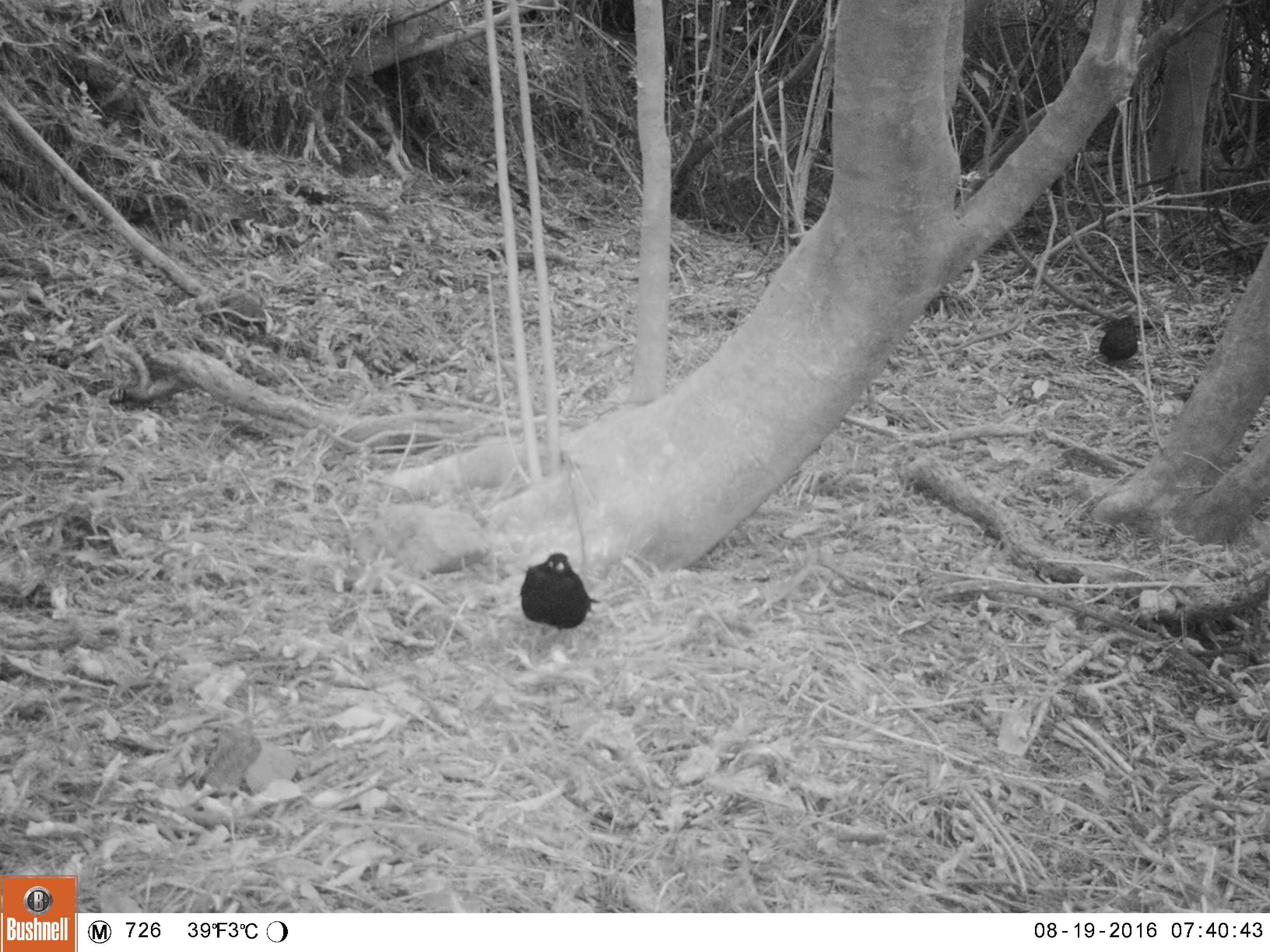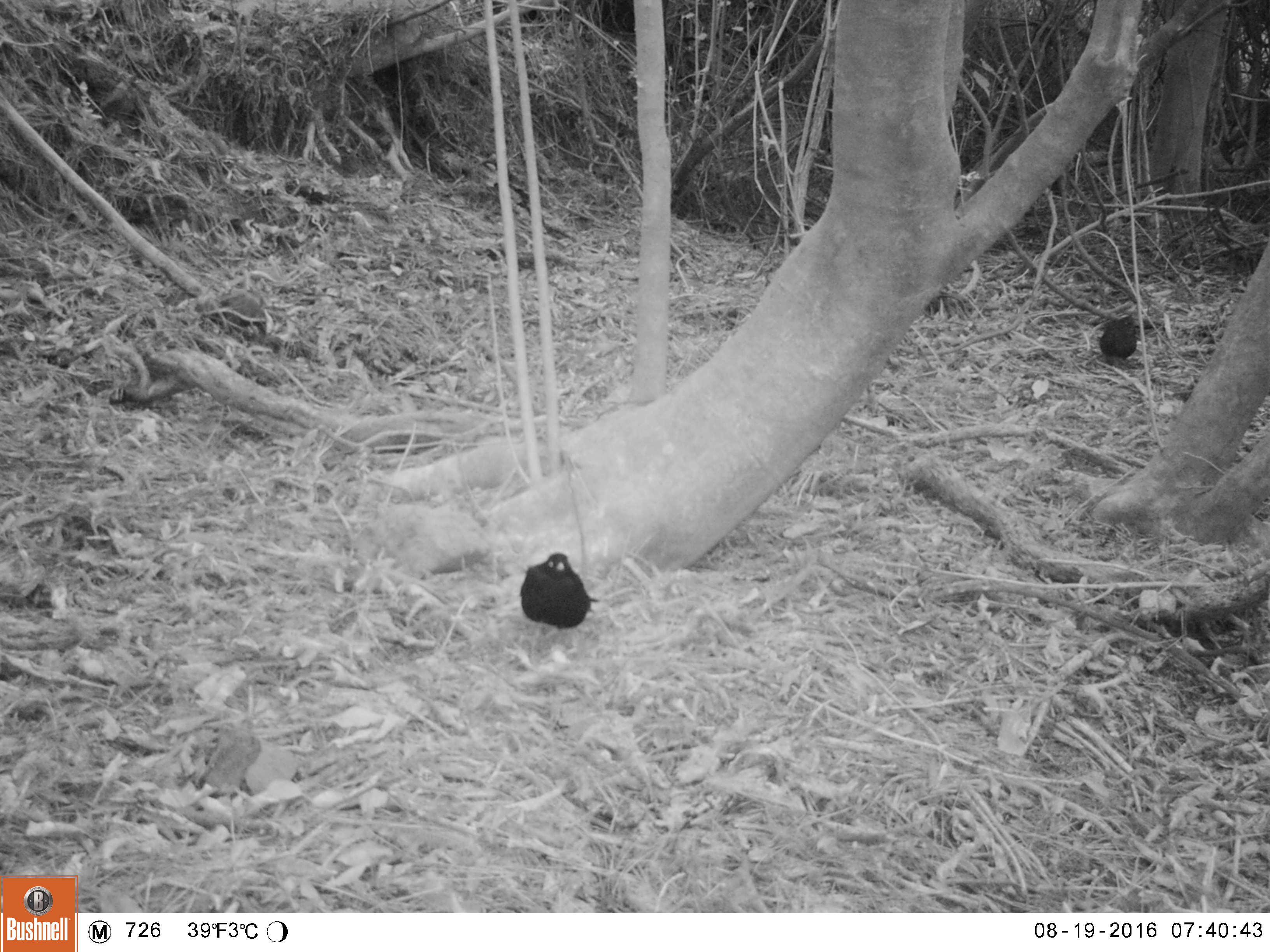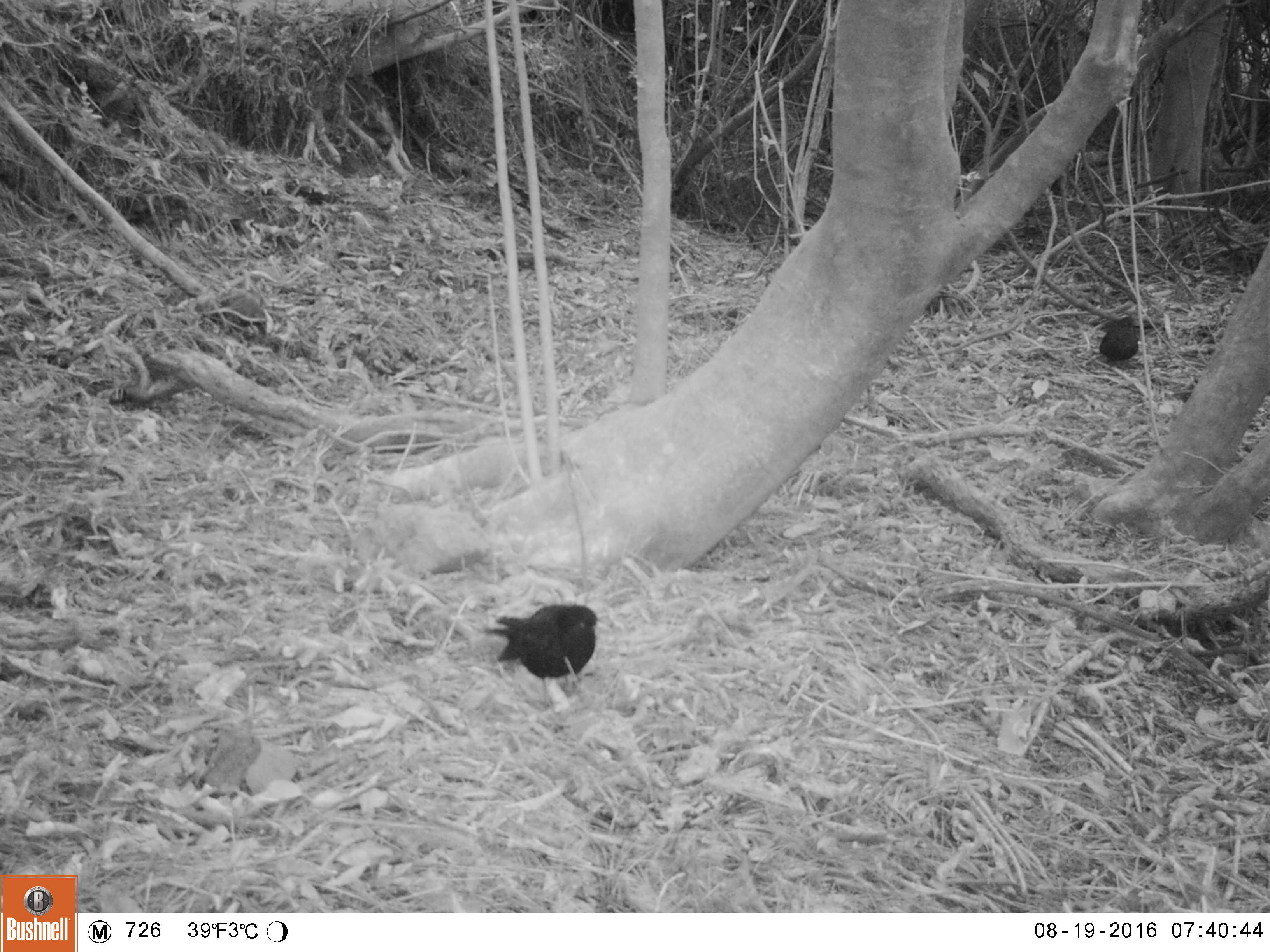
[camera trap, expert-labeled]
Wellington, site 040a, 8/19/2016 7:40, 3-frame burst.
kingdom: Animalia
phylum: Chordata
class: Aves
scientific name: Aves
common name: bird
Bird (Aves).